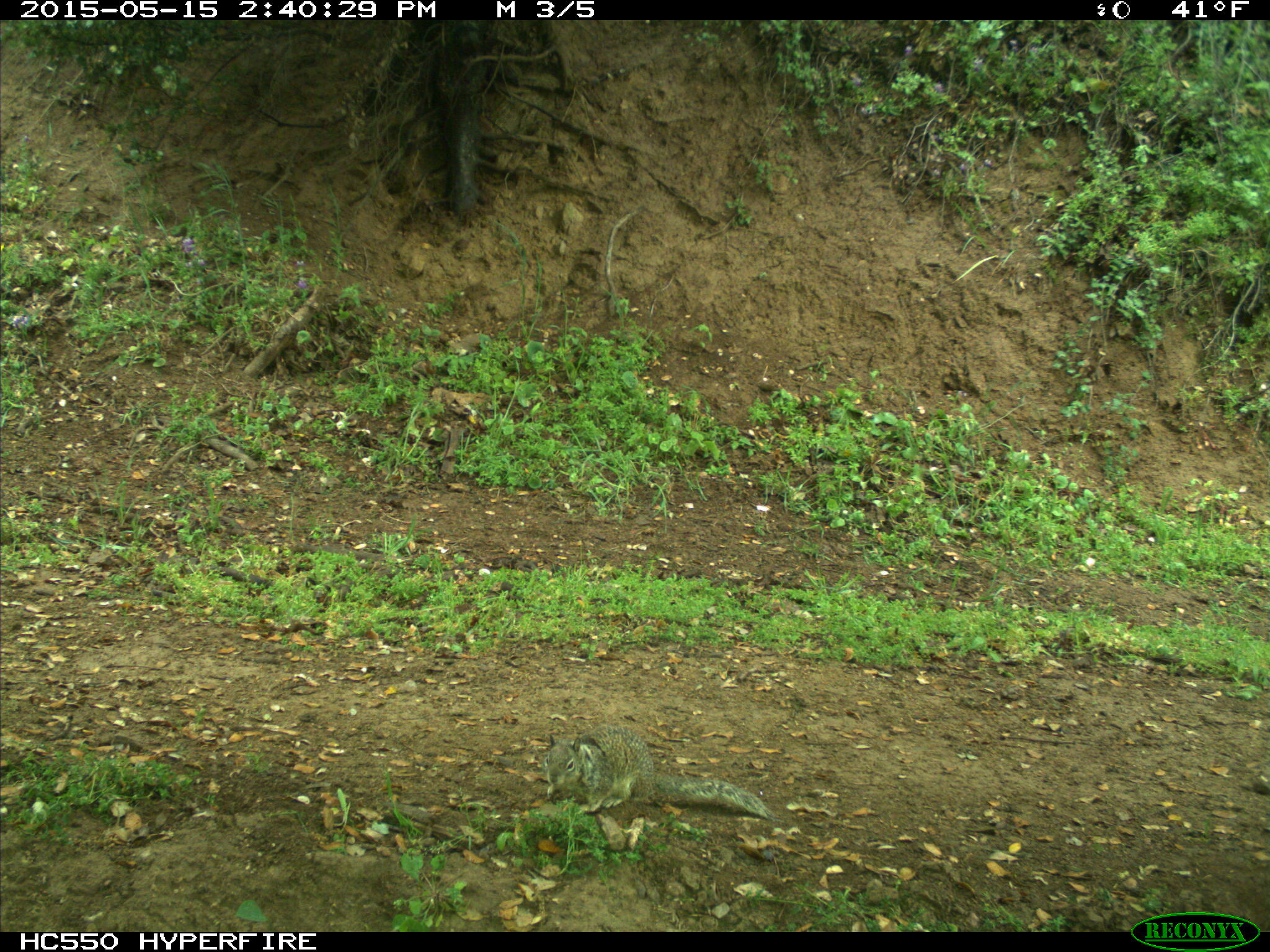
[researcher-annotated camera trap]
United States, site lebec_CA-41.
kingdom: Animalia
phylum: Chordata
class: Mammalia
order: Rodentia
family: Sciuridae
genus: Otospermophilus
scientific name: Otospermophilus beecheyi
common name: california ground squirrel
Otospermophilus beecheyi (california ground squirrel).